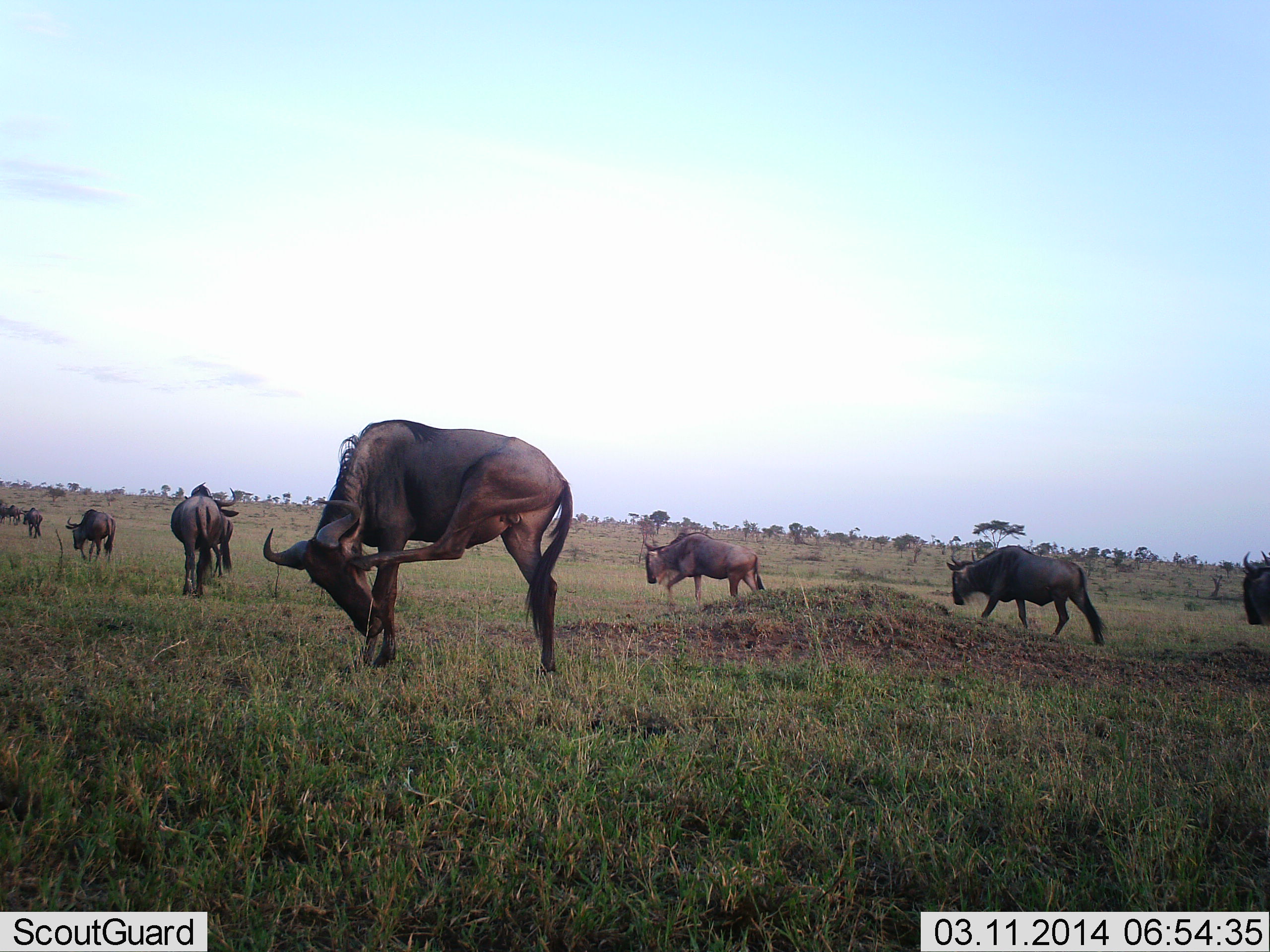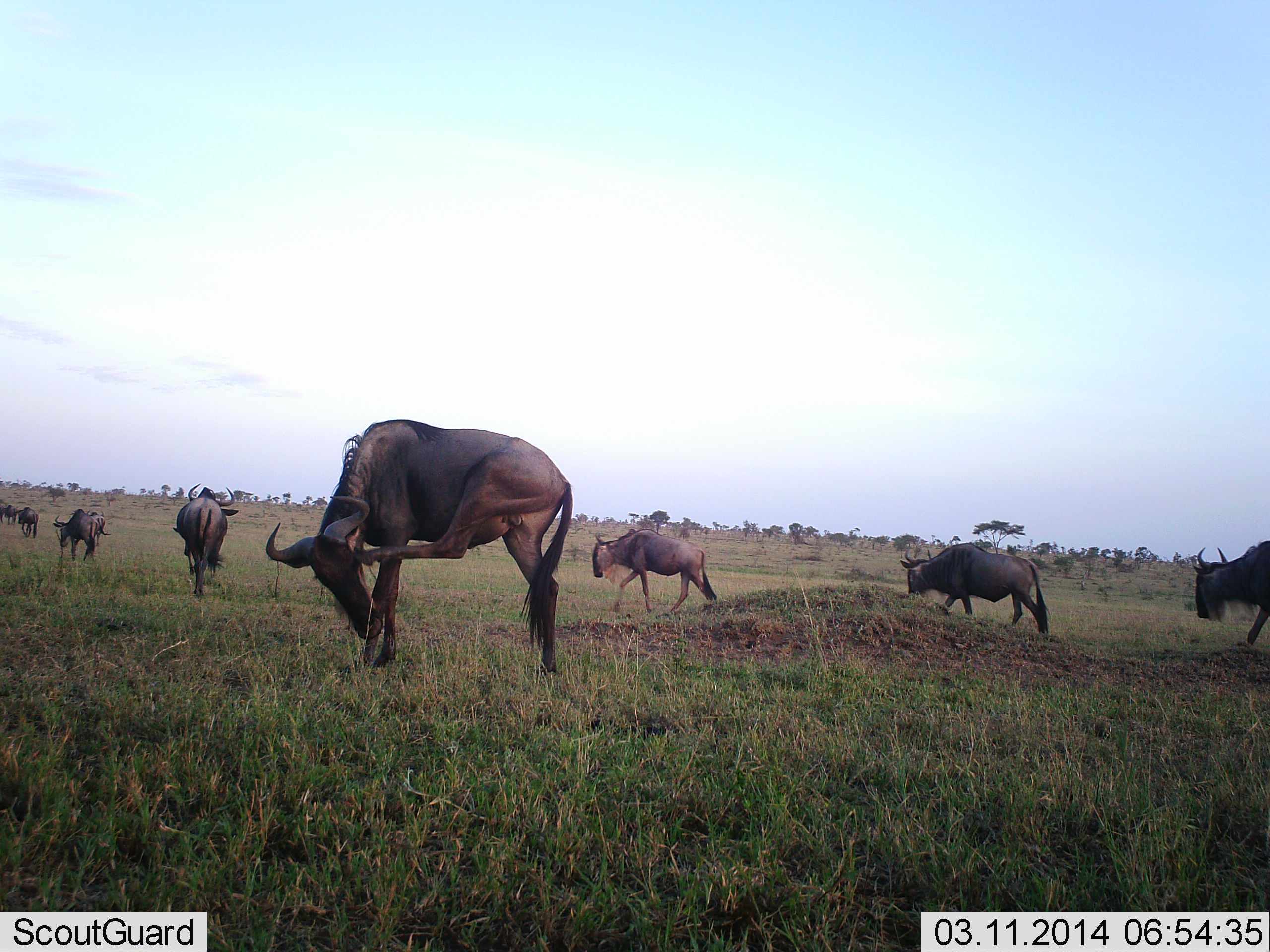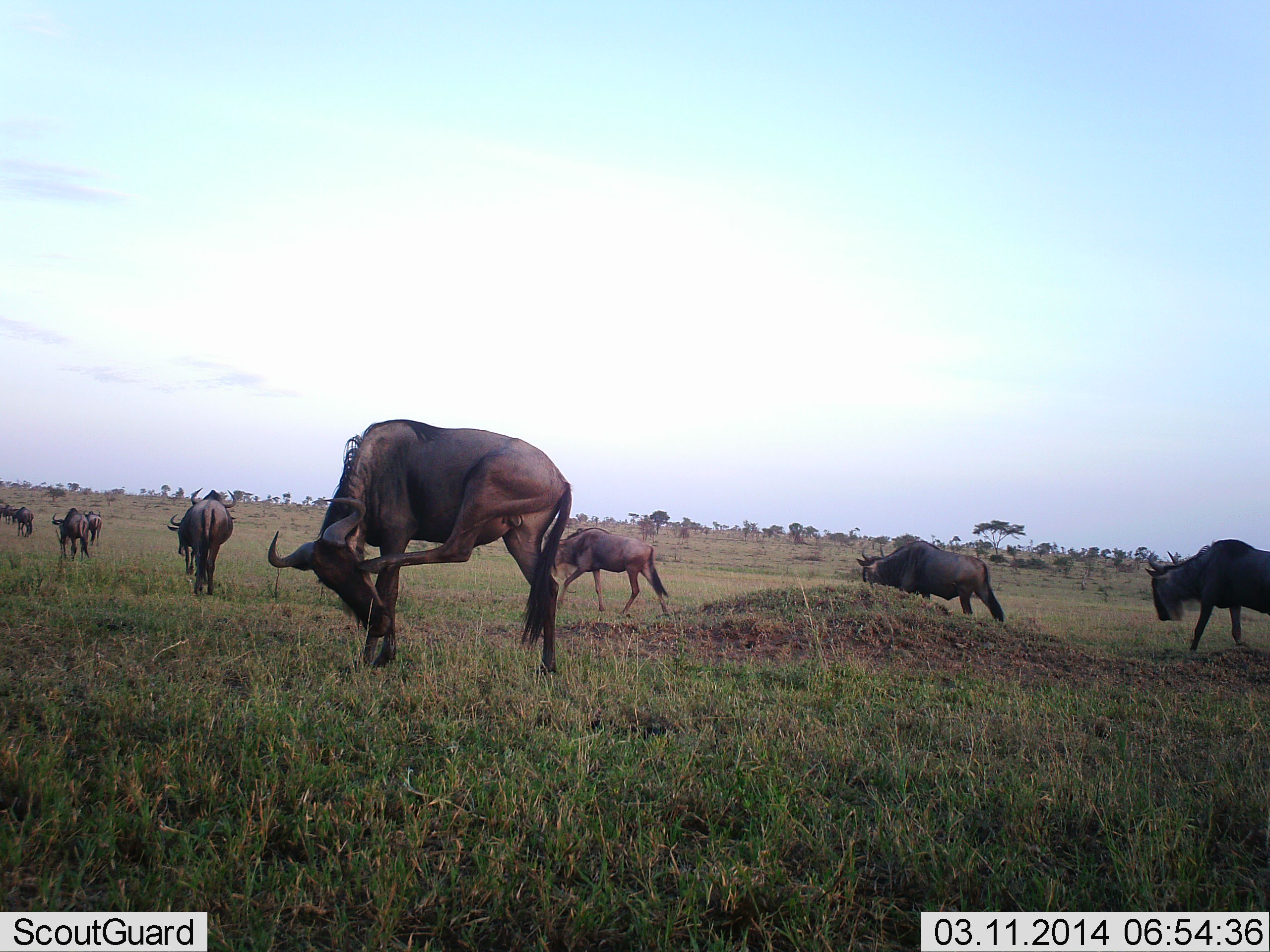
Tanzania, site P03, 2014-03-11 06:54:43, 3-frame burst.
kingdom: Animalia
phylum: Chordata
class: Mammalia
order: Artiodactyla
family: Bovidae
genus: Connochaetes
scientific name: Connochaetes taurinus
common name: blue wildebeest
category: wildebeest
Wildebeest (blue wildebeest) (Connochaetes taurinus), count 10. Behavior (volunteer vote fractions): standing 50%, resting 0%, moving 100%, interacting 10%. Young present (vote fraction): 0%. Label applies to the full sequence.